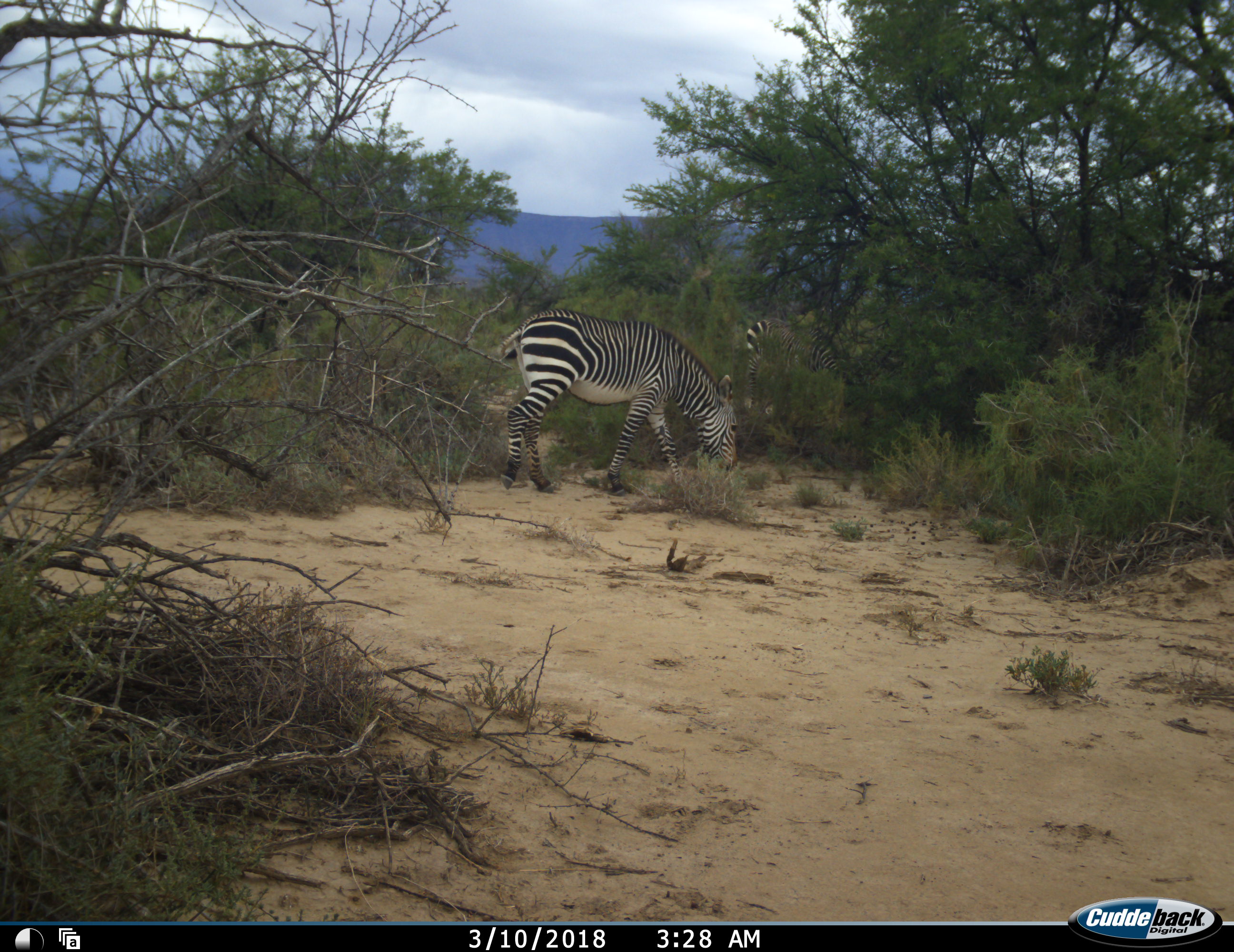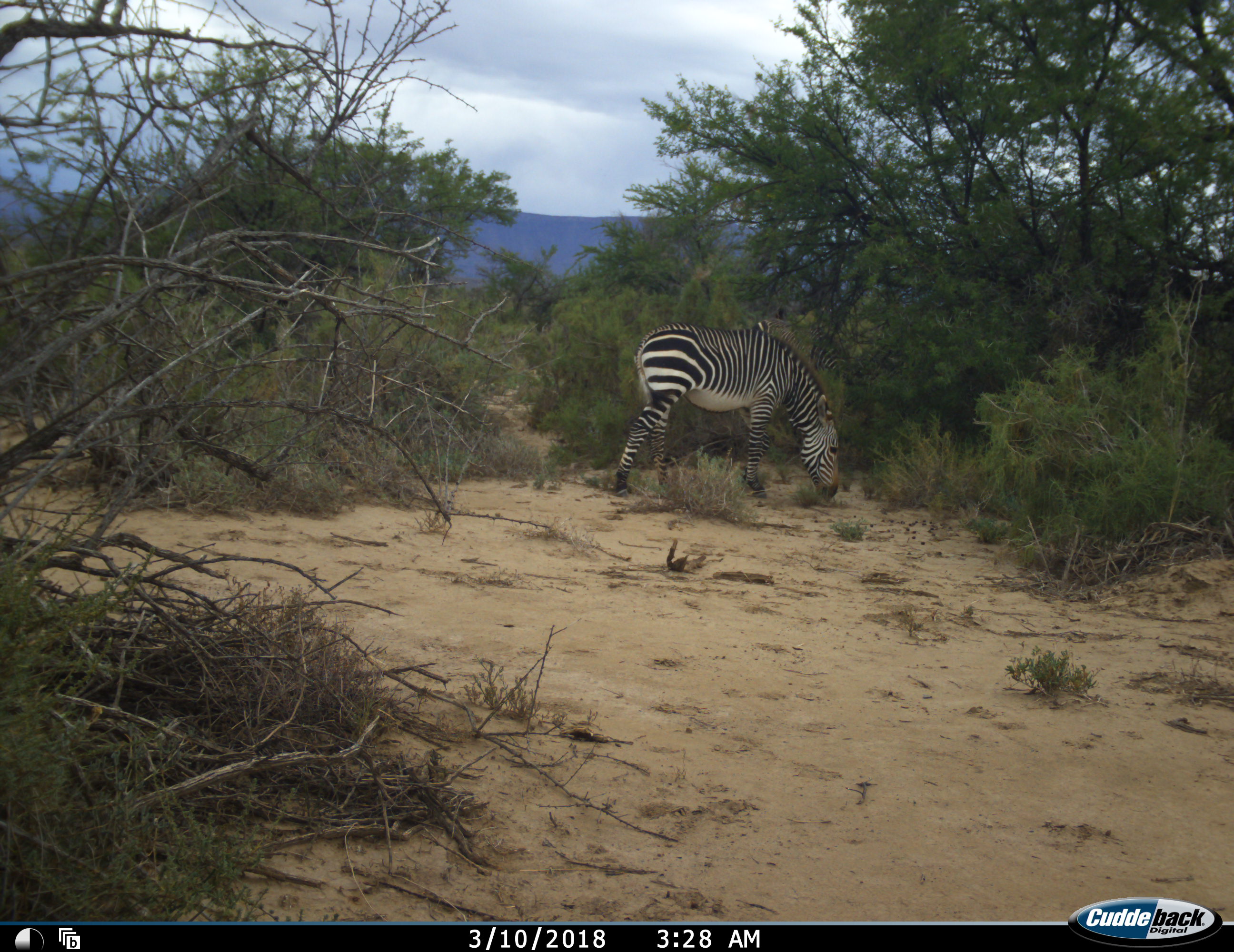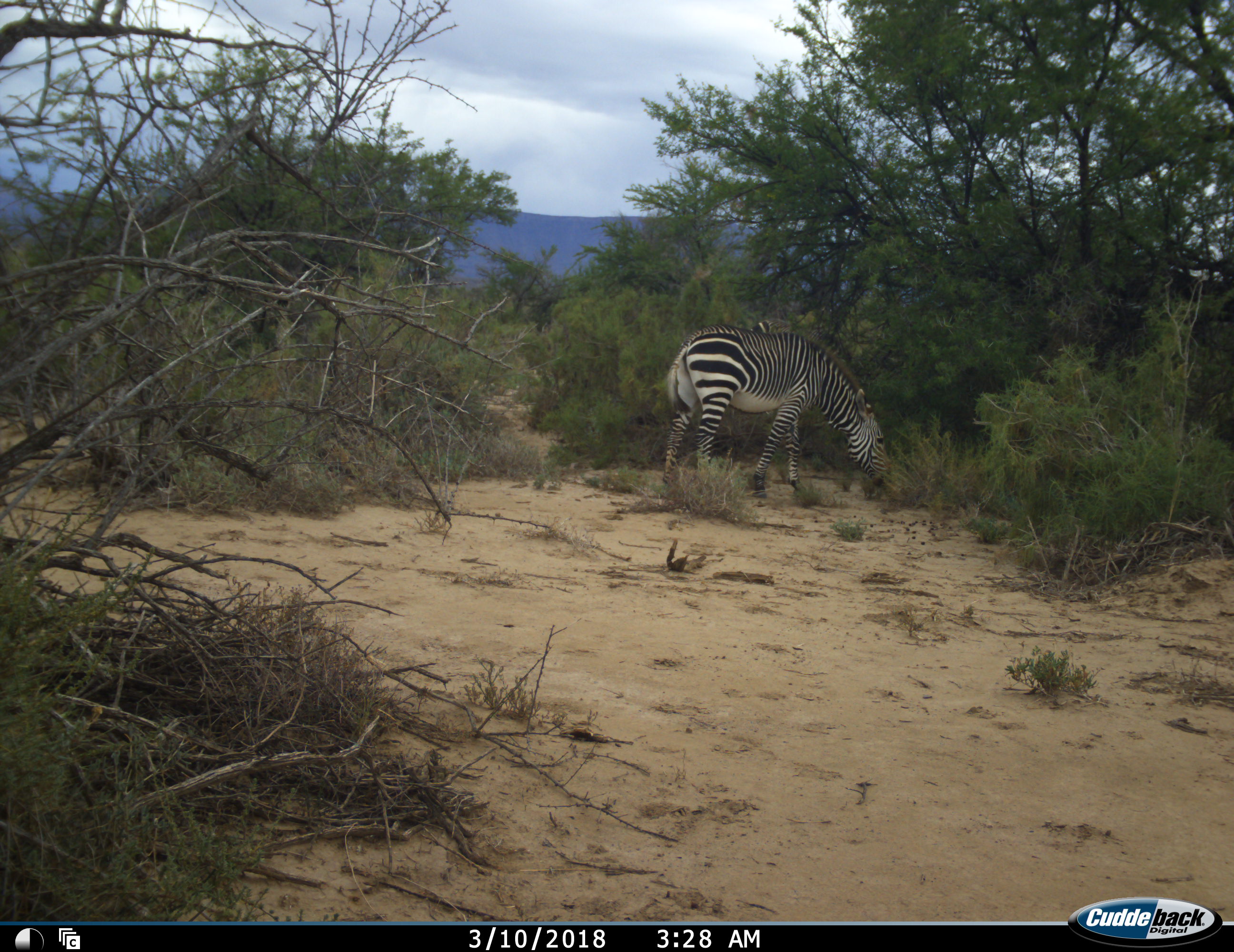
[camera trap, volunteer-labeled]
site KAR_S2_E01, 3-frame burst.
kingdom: Animalia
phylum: Chordata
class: Mammalia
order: Perissodactyla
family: Equidae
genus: Equus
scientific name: Equus zebra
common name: mountain zebra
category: zebramountain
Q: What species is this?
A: Zebramountain (mountain zebra) (Equus zebra).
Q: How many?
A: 2.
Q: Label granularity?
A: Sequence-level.